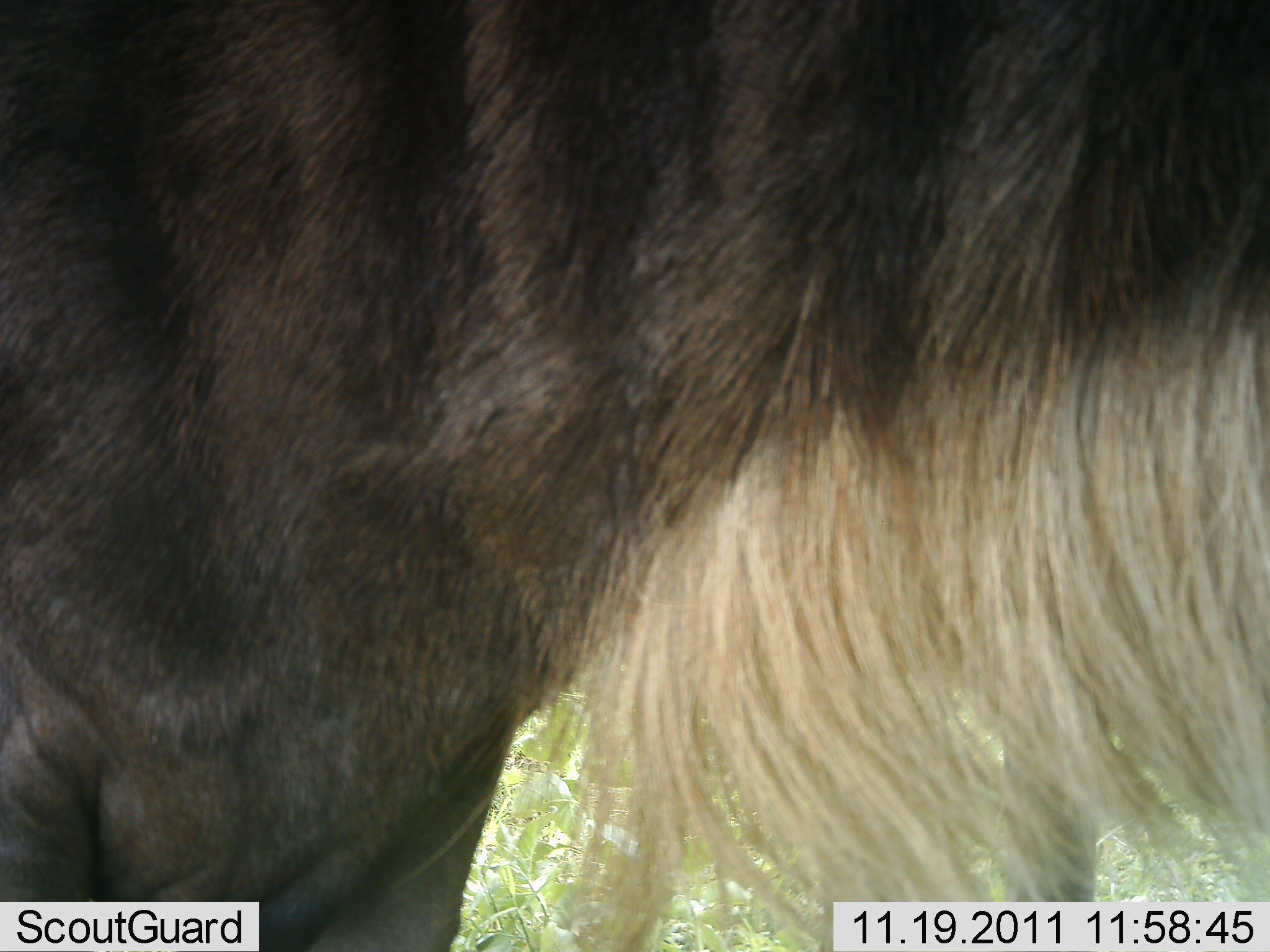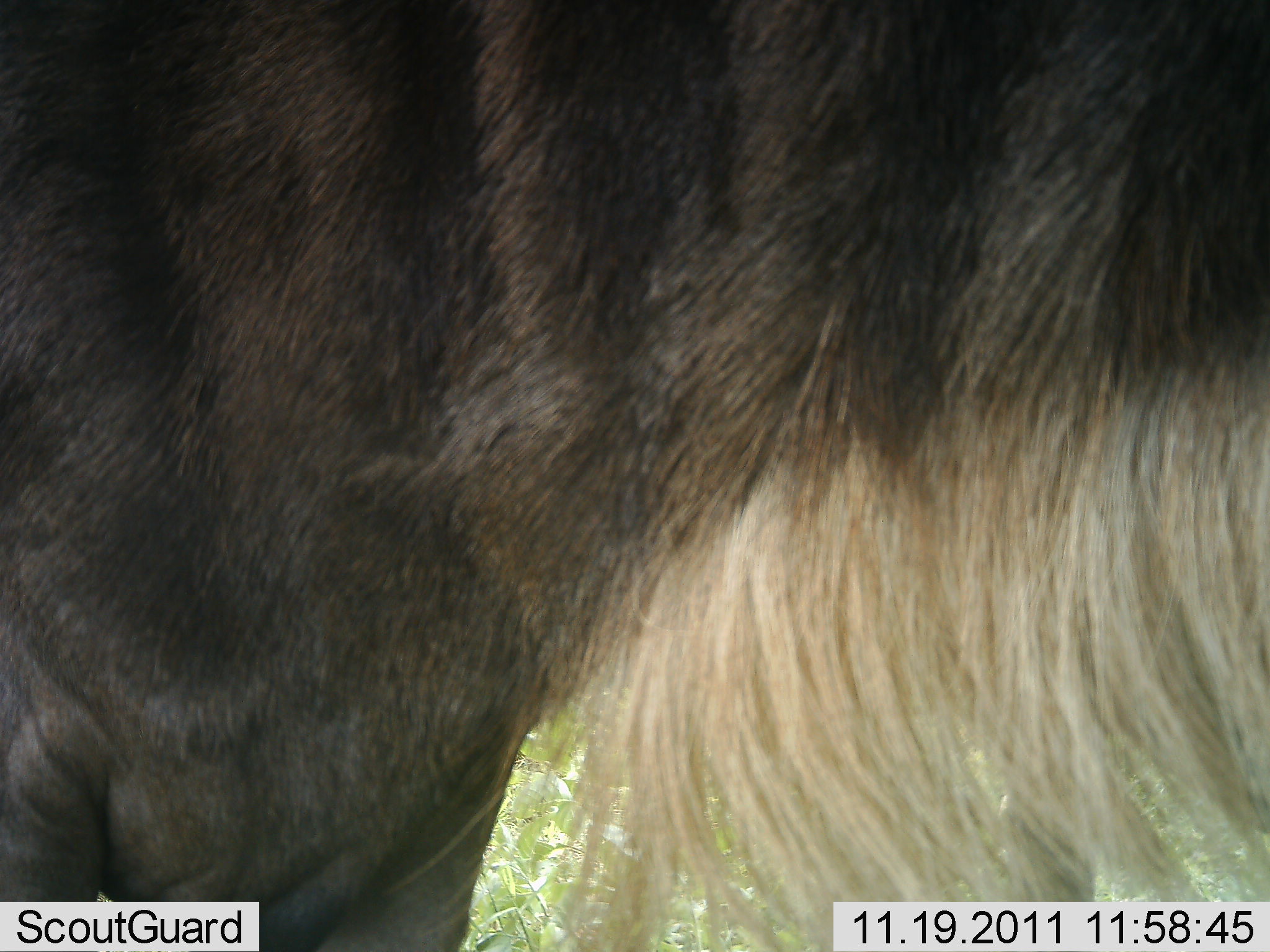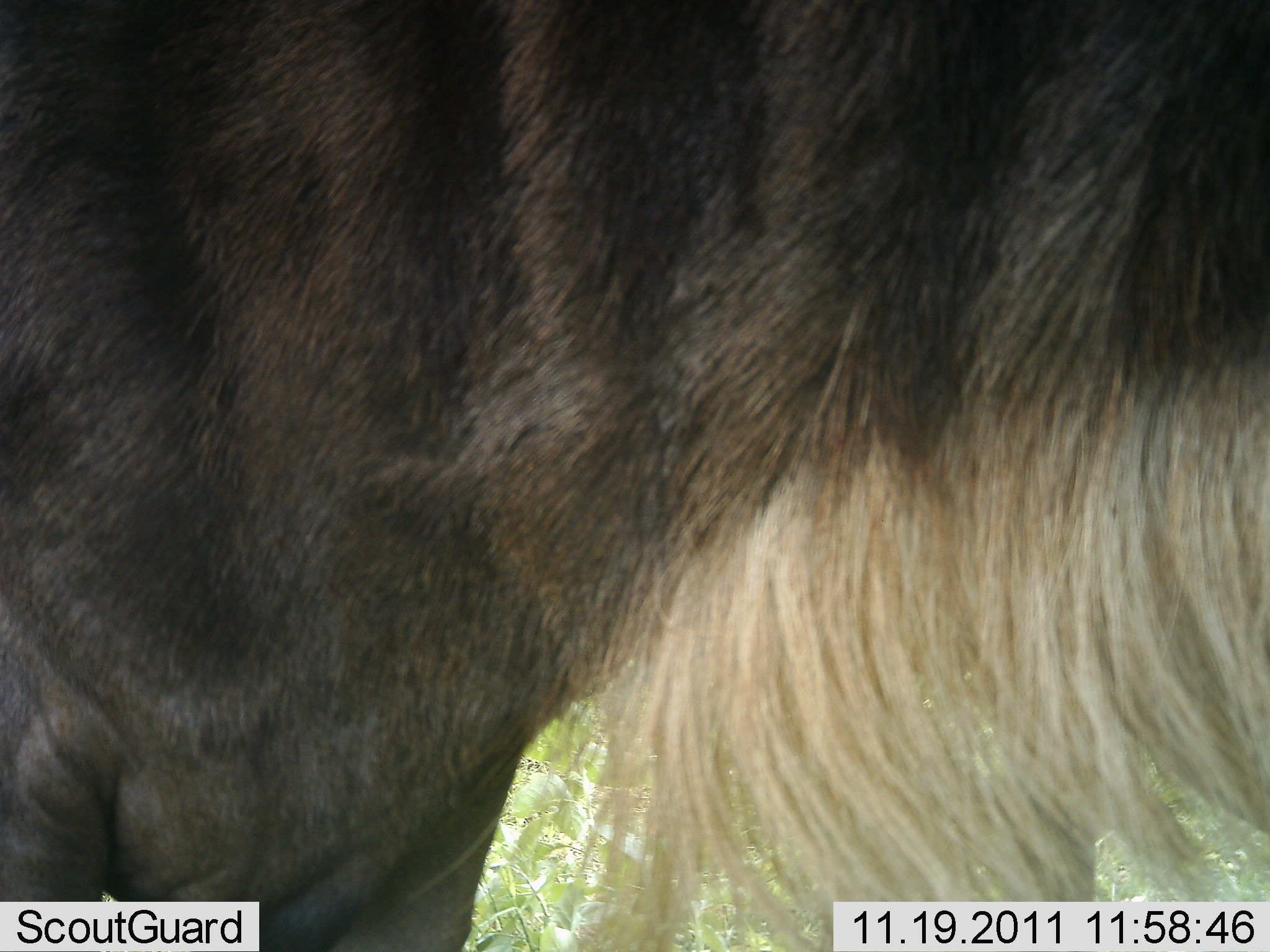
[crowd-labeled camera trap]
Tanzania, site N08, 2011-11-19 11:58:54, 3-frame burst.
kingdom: Animalia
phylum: Chordata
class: Mammalia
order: Artiodactyla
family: Bovidae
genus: Connochaetes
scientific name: Connochaetes taurinus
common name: blue wildebeest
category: wildebeest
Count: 1.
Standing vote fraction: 87%.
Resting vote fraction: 0%.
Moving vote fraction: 13%.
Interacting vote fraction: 0%.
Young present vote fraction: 0%.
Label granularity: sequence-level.